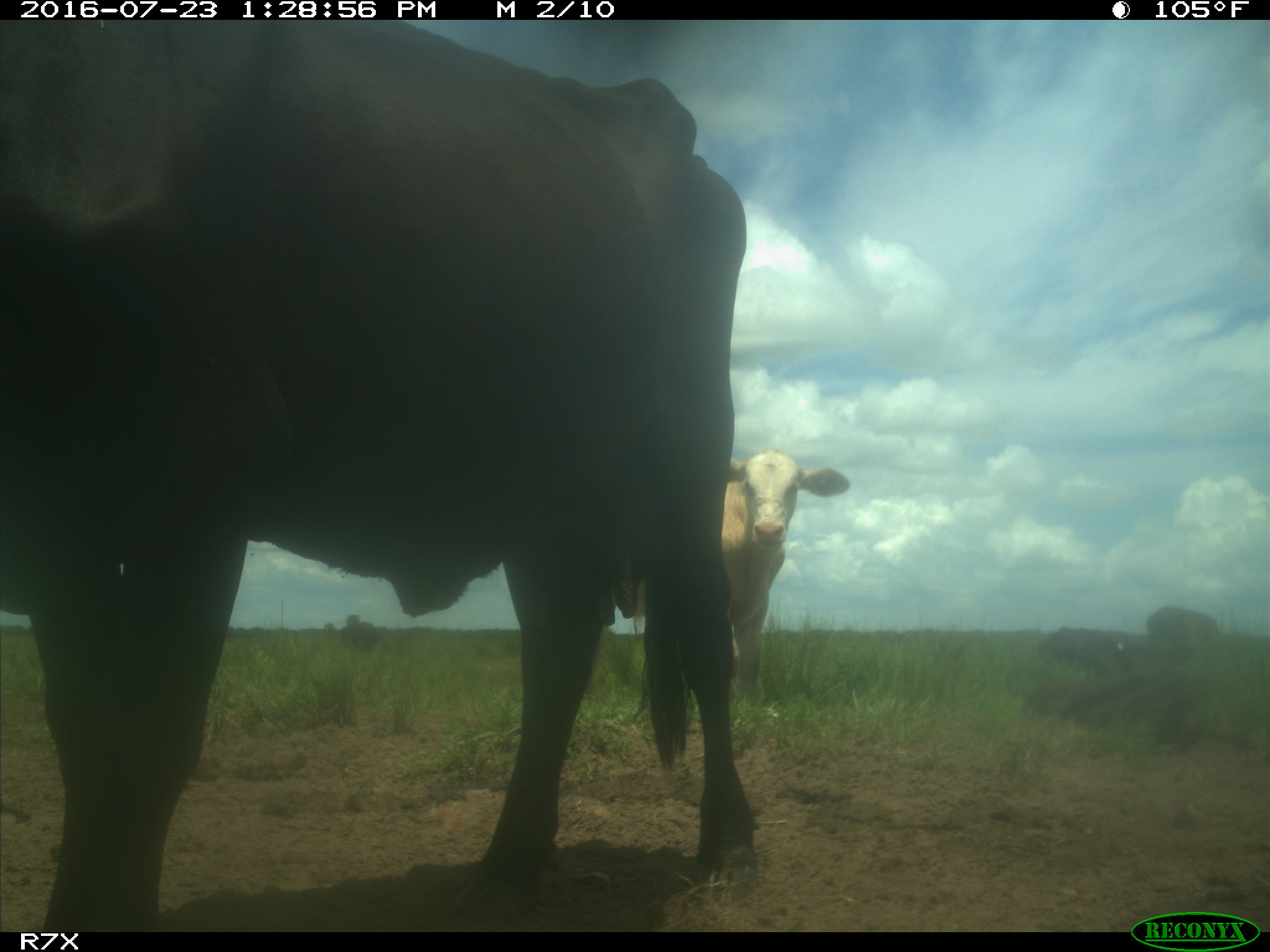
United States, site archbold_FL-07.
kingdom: Animalia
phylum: Chordata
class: Mammalia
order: Artiodactyla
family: Bovidae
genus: Bos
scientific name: Bos taurus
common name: domestic cow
Bos taurus (domestic cow).